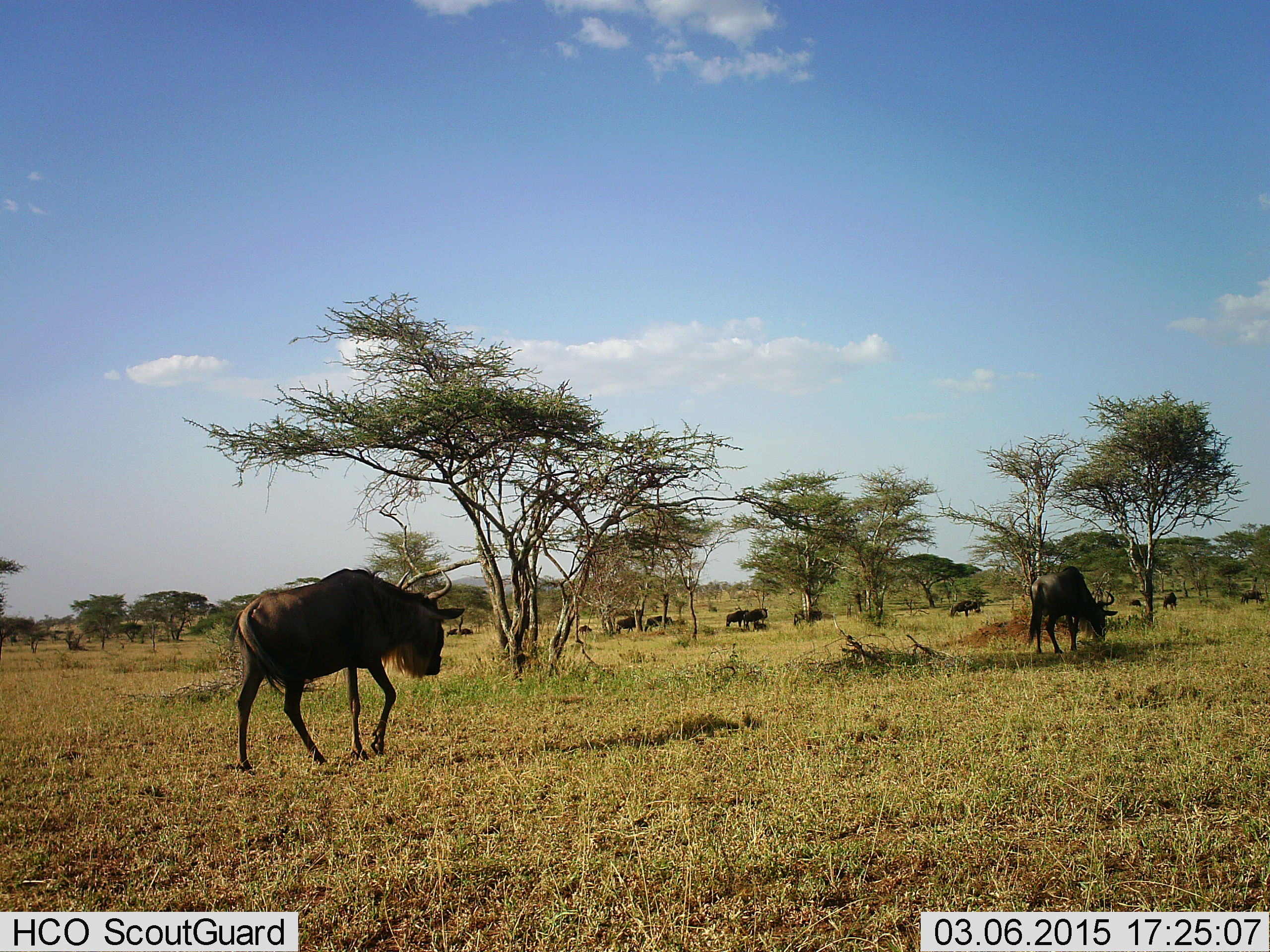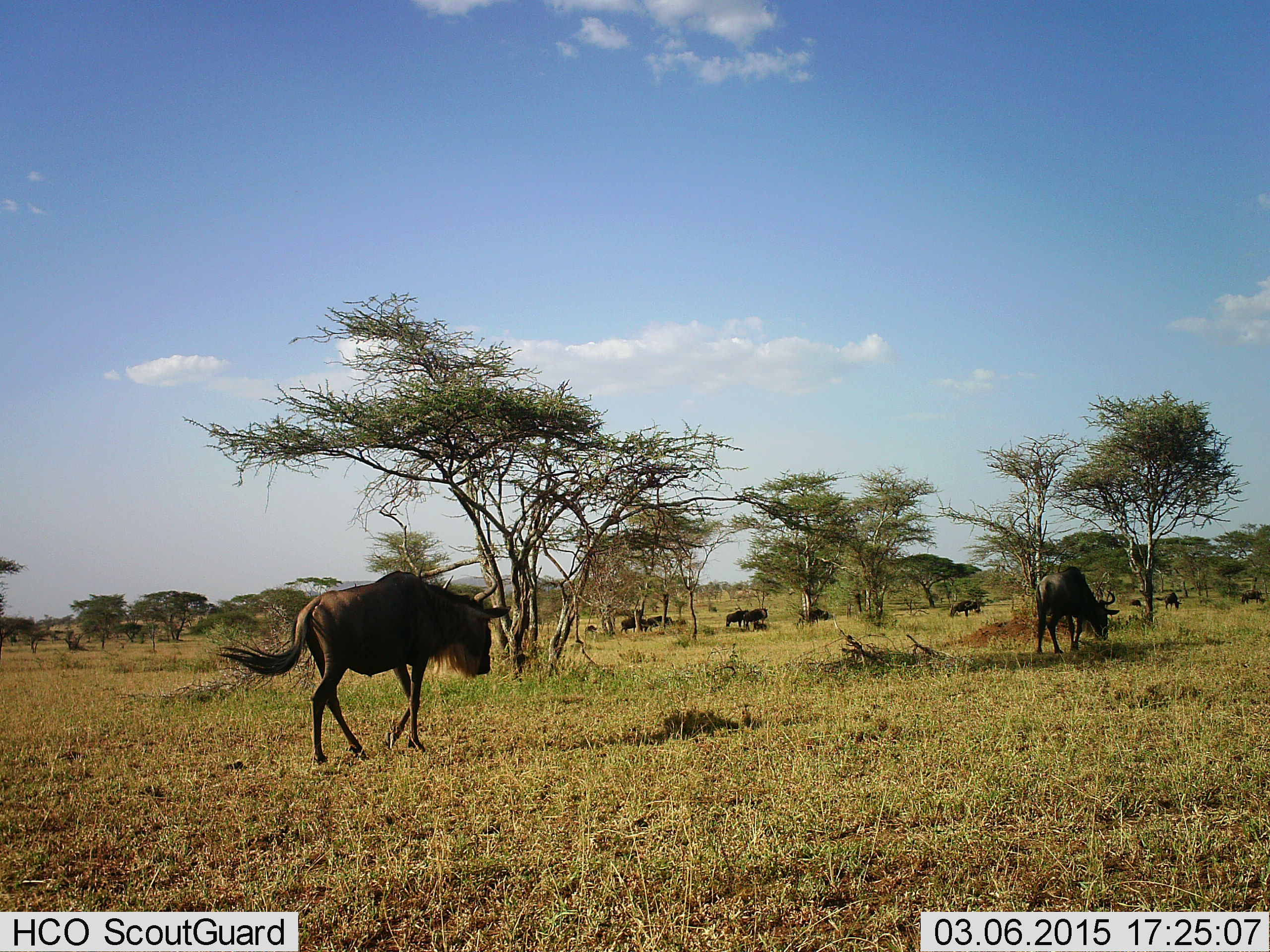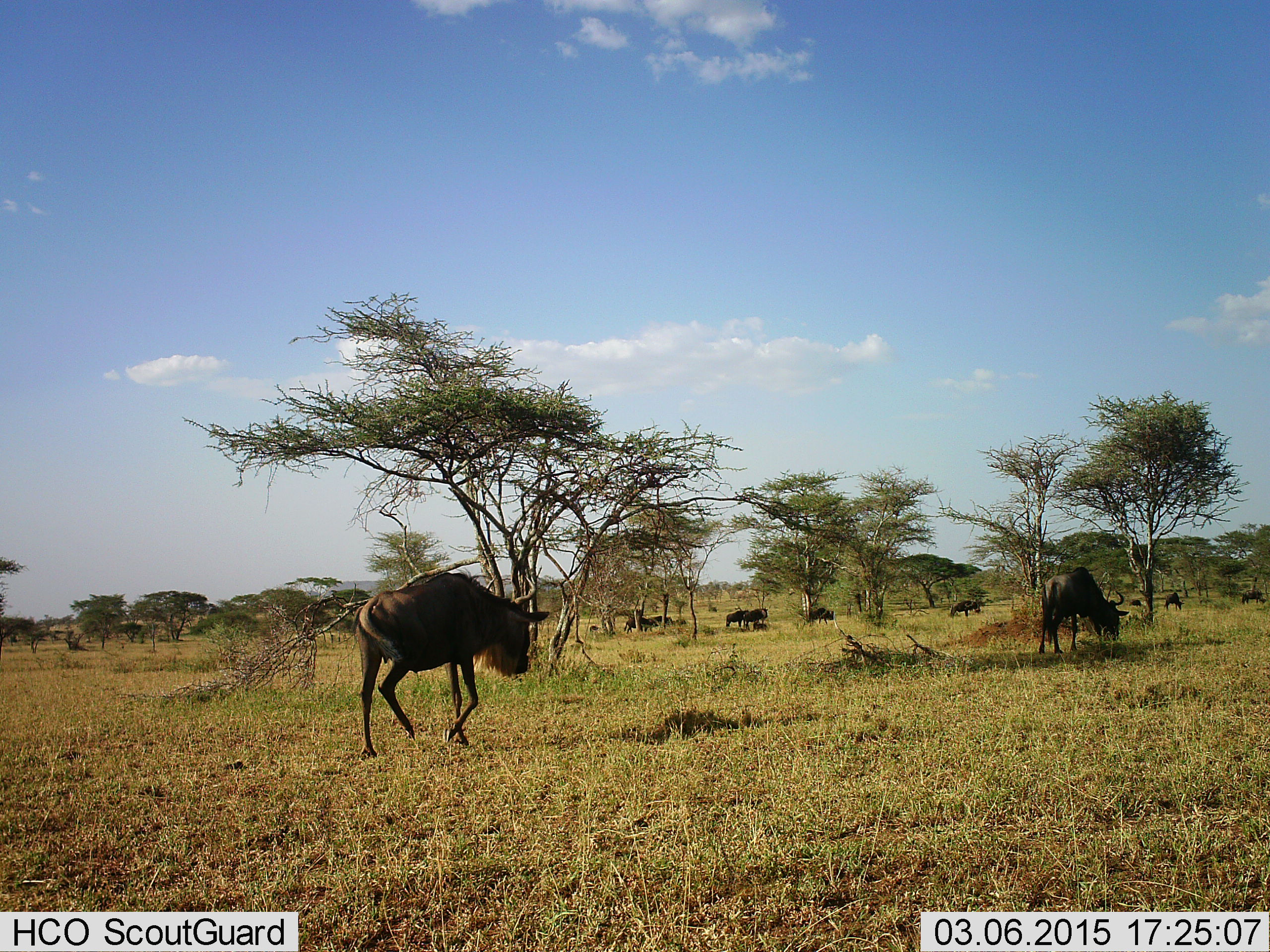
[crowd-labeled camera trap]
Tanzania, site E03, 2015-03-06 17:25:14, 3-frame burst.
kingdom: Animalia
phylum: Chordata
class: Mammalia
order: Artiodactyla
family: Bovidae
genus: Connochaetes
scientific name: Connochaetes taurinus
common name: blue wildebeest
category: wildebeest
Wildebeest (blue wildebeest) (Connochaetes taurinus), count 8. Behavior (volunteer vote fractions): standing 40%, resting 0%, moving 100%, interacting 0%. Young present (vote fraction): 0%. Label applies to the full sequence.